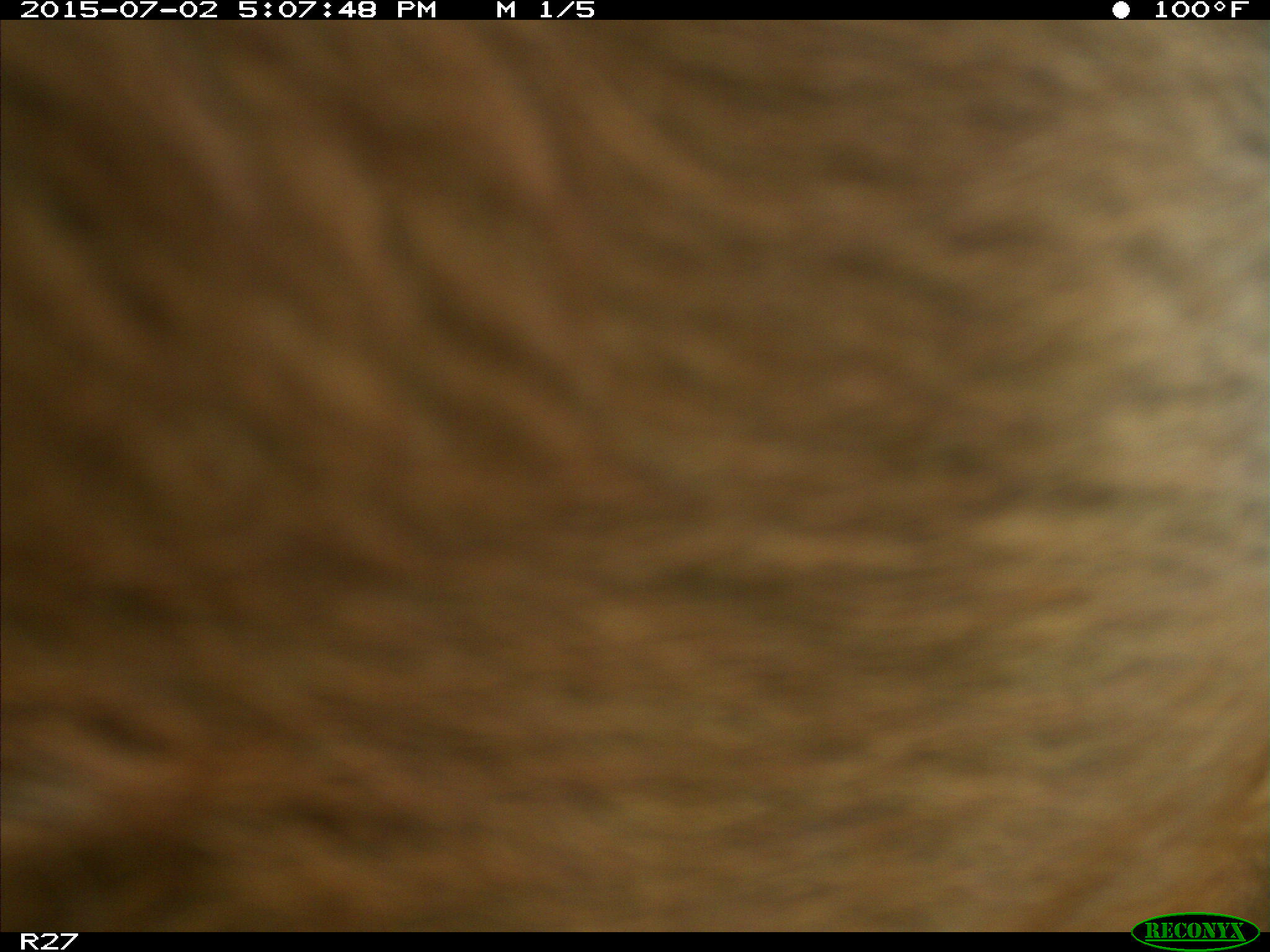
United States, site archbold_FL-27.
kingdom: Animalia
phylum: Chordata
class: Mammalia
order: Artiodactyla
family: Bovidae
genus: Bos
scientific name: Bos taurus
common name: domestic cow